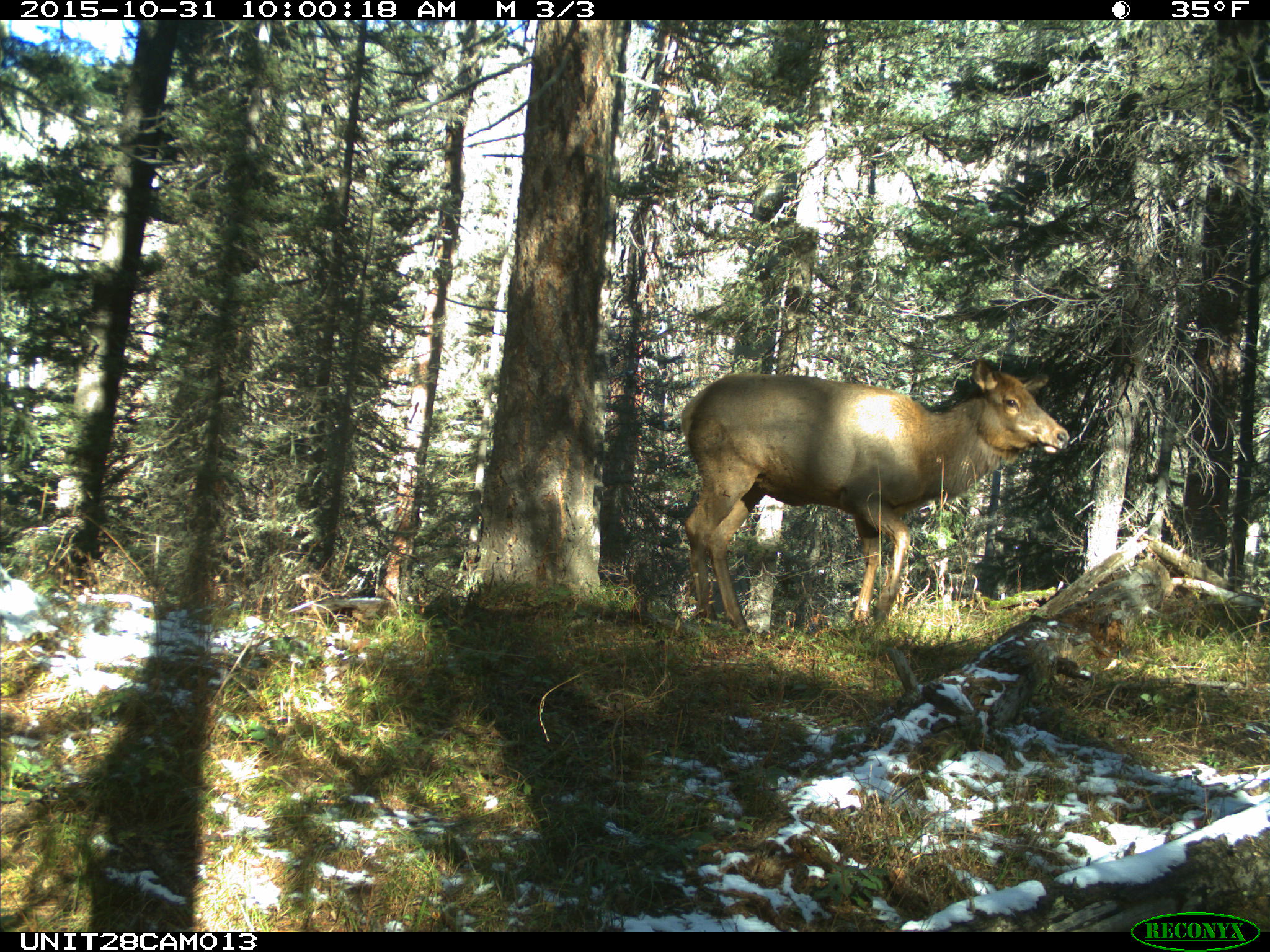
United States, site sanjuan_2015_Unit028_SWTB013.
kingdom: Animalia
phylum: Chordata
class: Mammalia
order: Artiodactyla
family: Cervidae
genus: Cervus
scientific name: Cervus elaphus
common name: red deer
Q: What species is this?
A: Cervus elaphus (red deer).